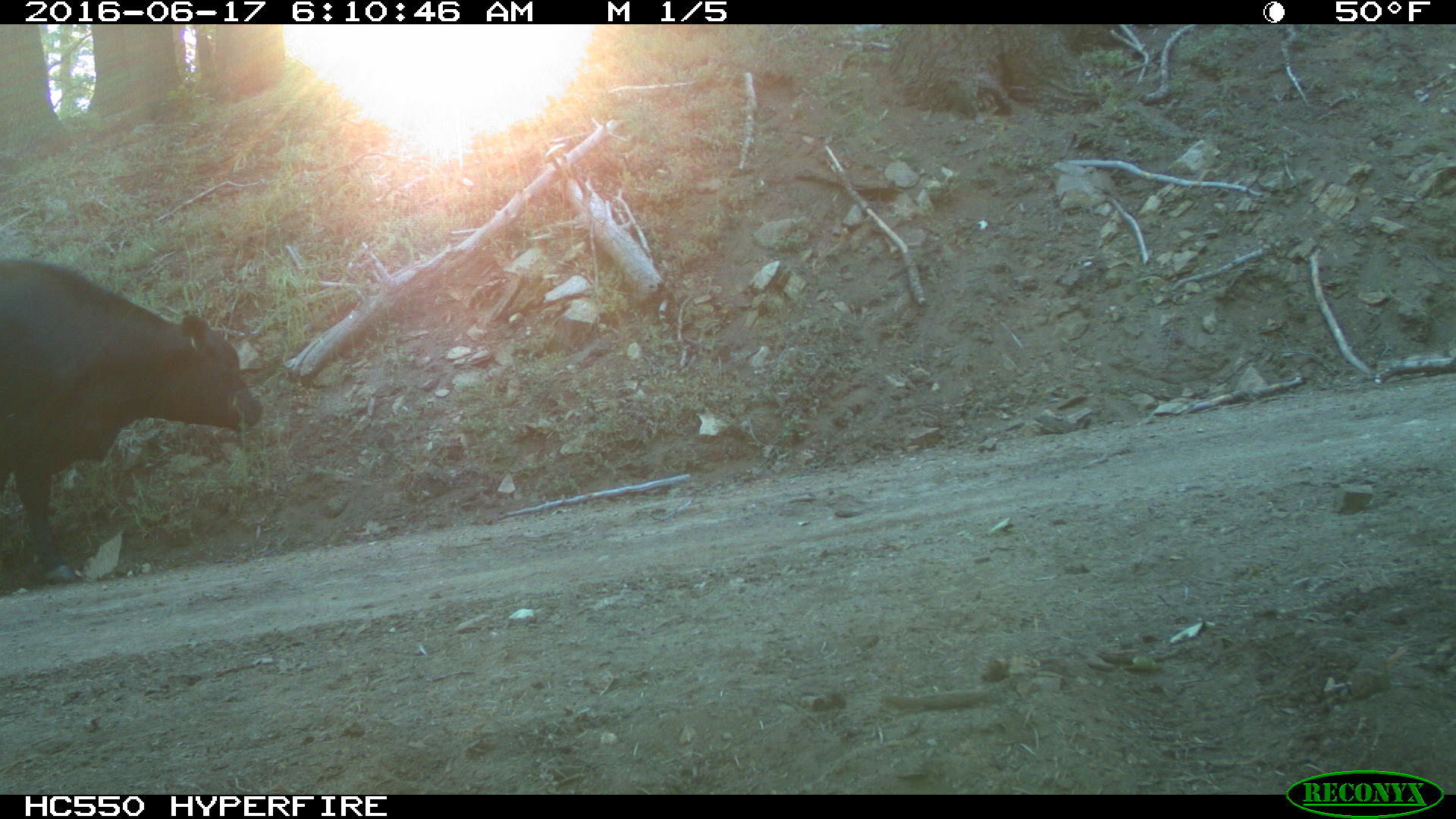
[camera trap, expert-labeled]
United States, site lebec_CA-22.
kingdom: Animalia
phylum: Chordata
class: Mammalia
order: Artiodactyla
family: Bovidae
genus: Bos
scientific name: Bos taurus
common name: domestic cow